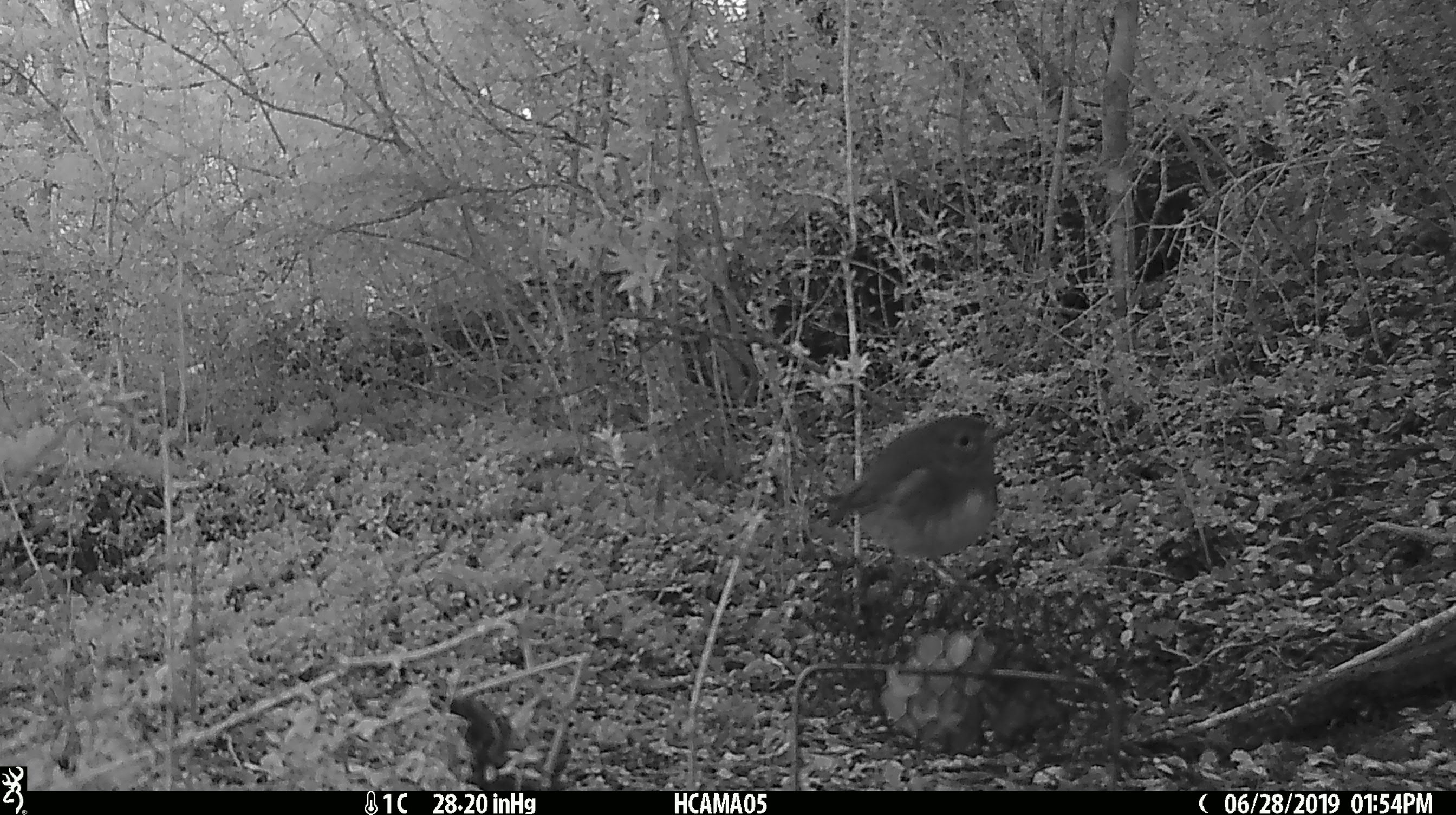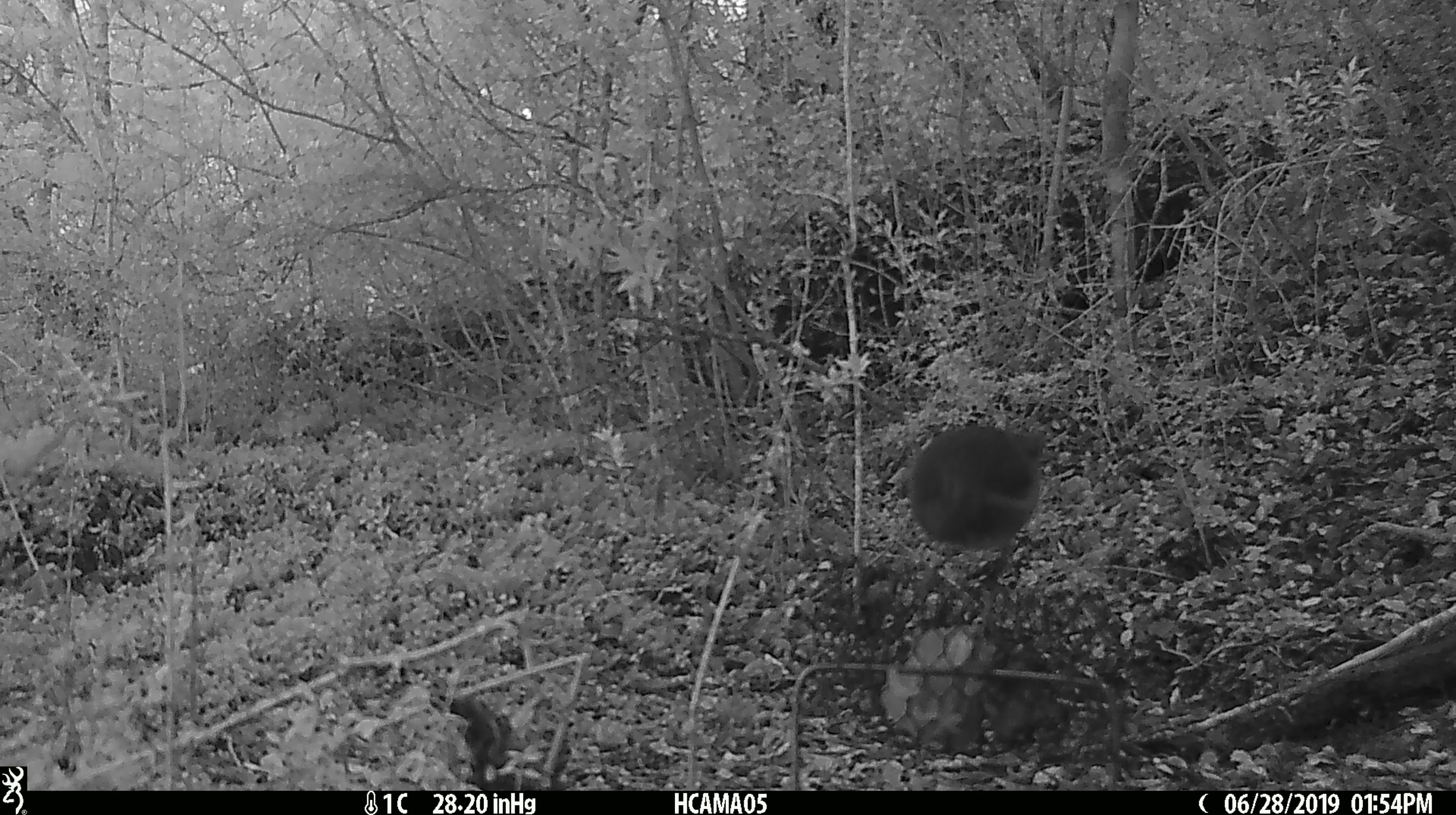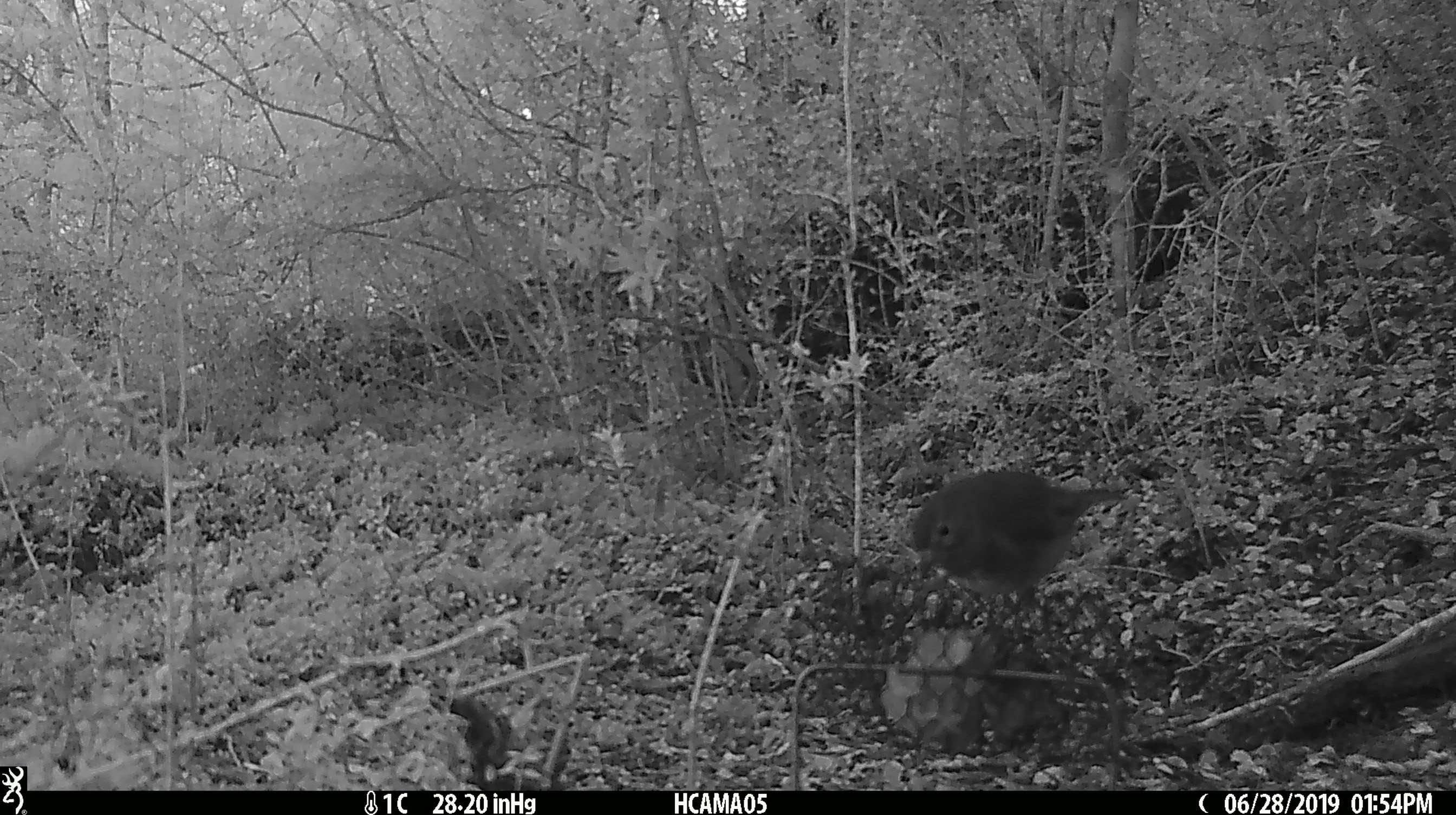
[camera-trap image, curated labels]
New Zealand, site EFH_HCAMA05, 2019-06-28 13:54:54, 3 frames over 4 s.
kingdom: Animalia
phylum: Chordata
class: Aves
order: Passeriformes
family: Petroicidae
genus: Petroica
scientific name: Petroica australis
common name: new zealand robin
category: robin